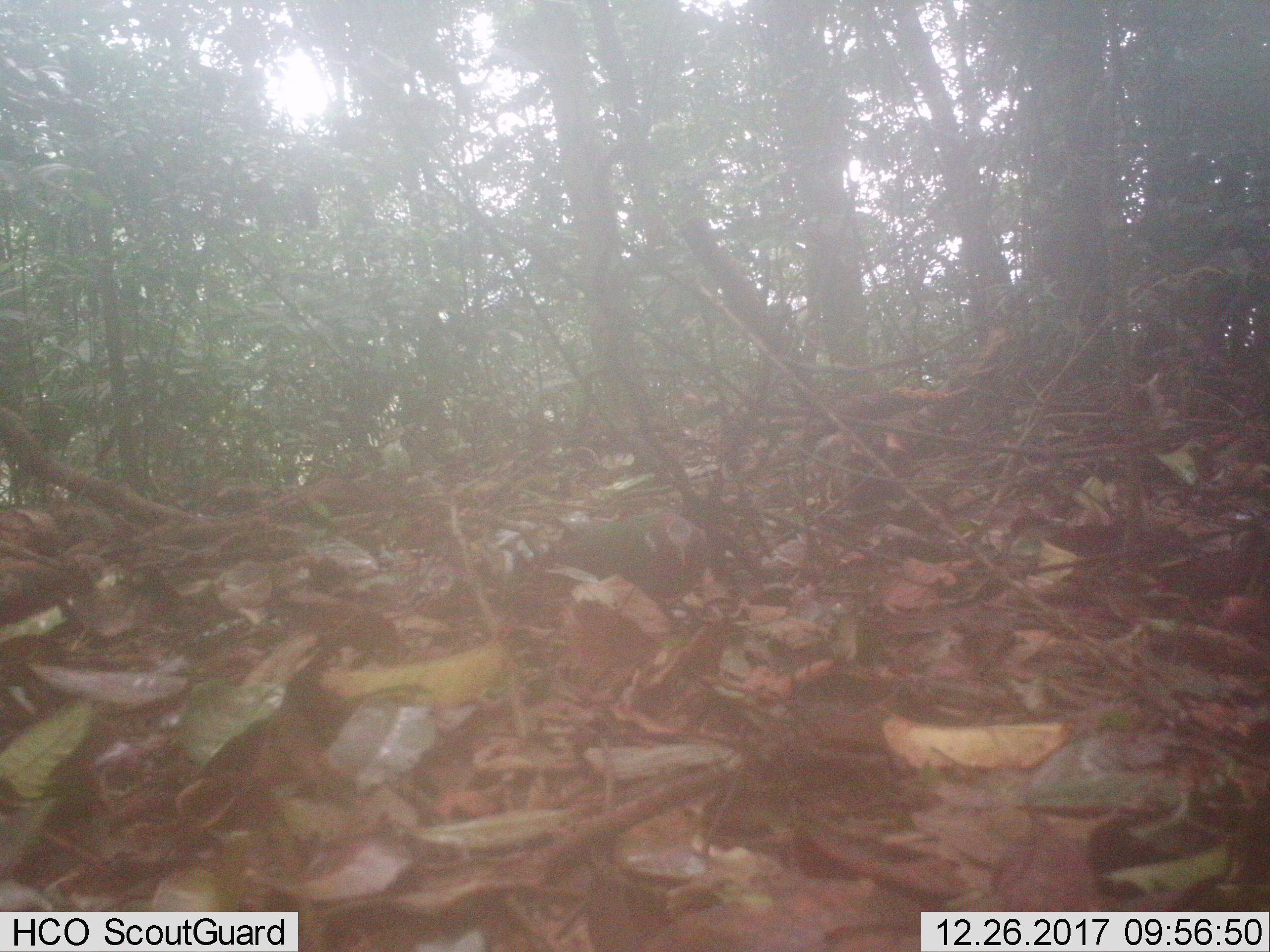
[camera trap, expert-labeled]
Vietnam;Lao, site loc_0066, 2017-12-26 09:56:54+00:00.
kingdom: Animalia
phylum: Chordata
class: Aves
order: Columbiformes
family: Columbidae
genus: Chalcophaps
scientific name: Chalcophaps indica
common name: emerald dove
Emerald dove (Chalcophaps indica). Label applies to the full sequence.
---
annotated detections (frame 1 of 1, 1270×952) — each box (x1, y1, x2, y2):
emerald dove: (544, 508, 717, 618)